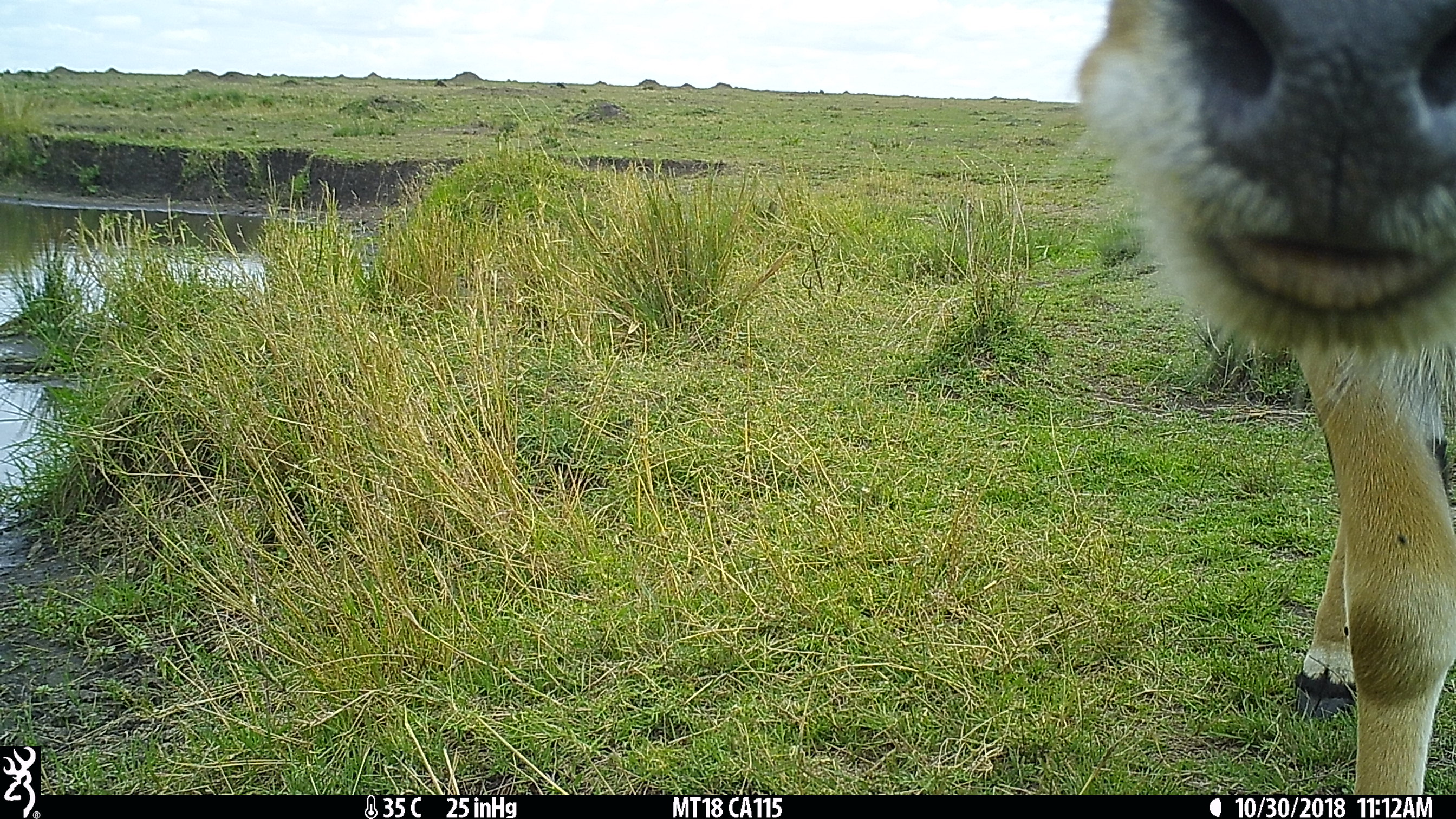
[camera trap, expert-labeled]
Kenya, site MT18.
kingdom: Animalia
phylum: Chordata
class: Mammalia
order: Artiodactyla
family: Bovidae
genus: Kobus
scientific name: Kobus ellipsiprymnus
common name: waterbuck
Waterbuck (Kobus ellipsiprymnus).